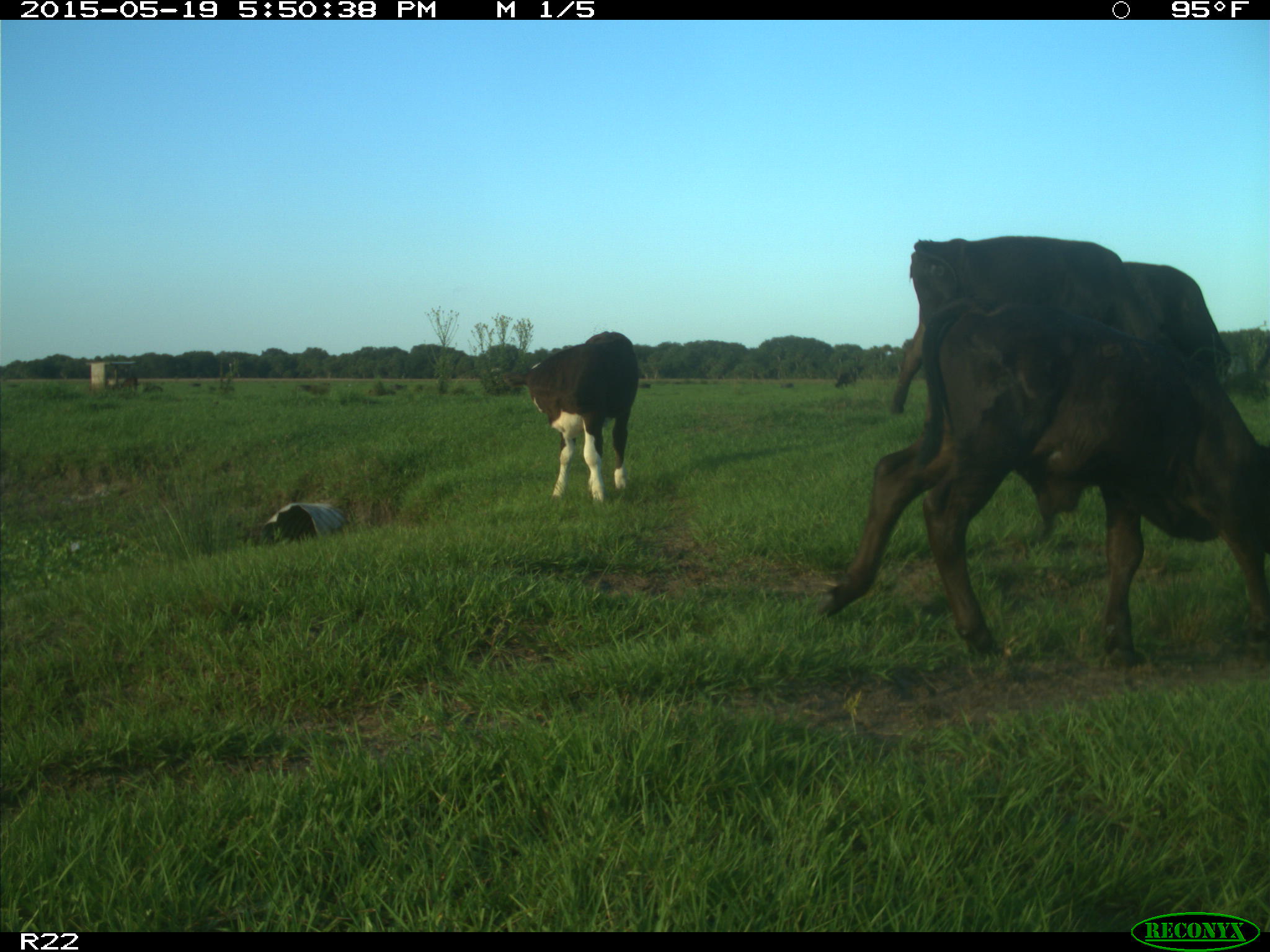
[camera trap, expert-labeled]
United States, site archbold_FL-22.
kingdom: Animalia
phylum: Chordata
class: Mammalia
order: Artiodactyla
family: Bovidae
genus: Bos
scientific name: Bos taurus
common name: domestic cow